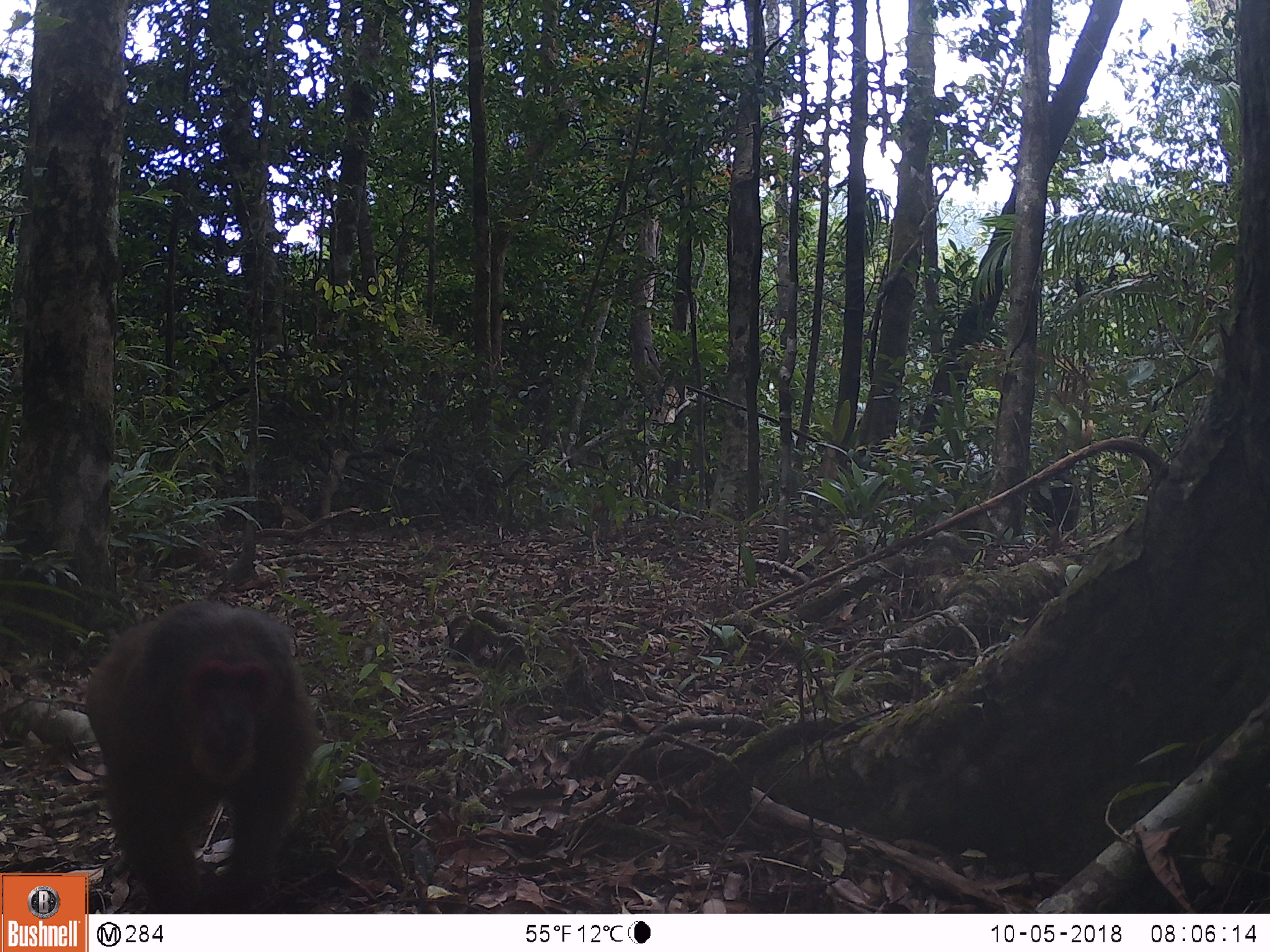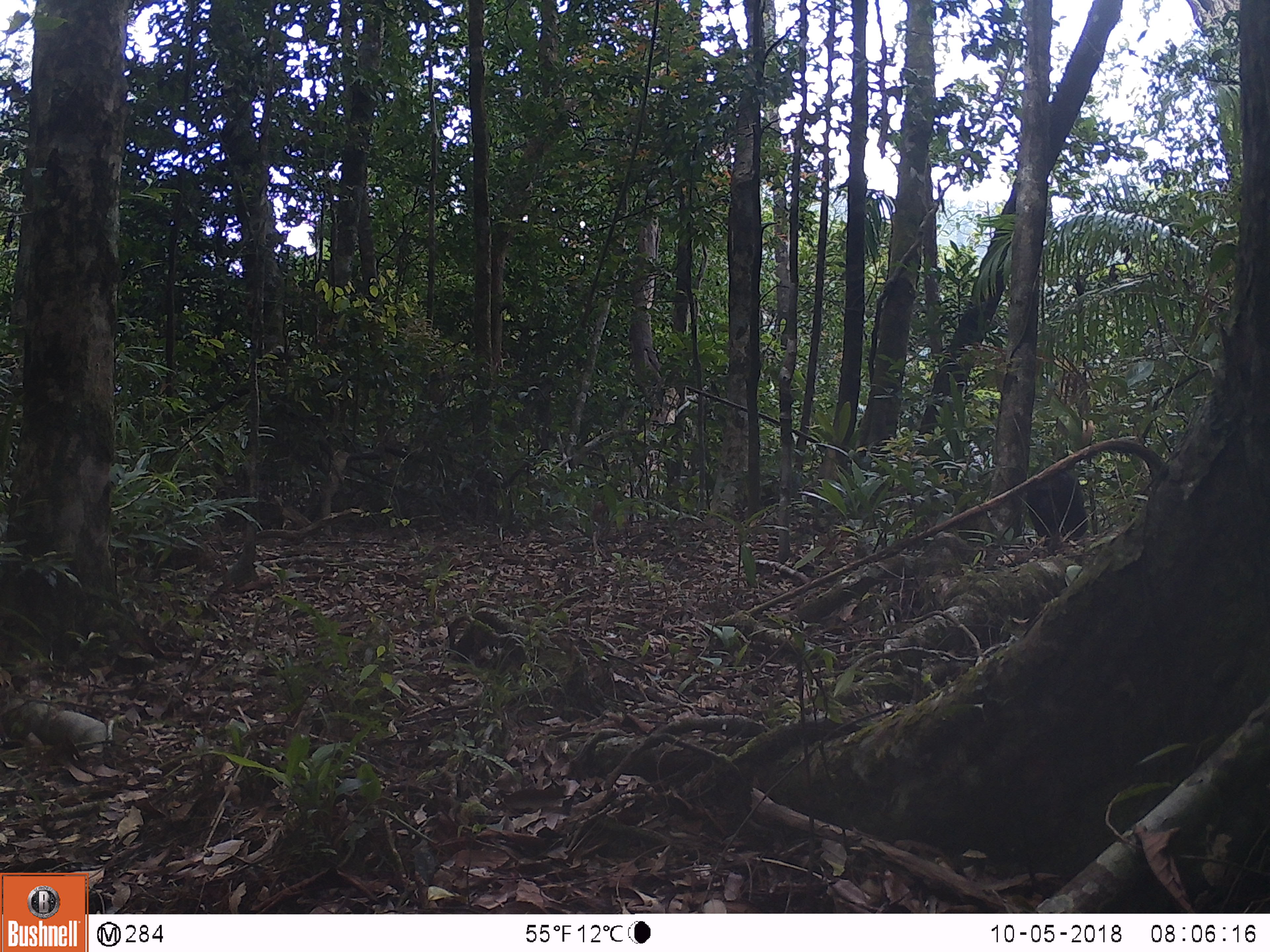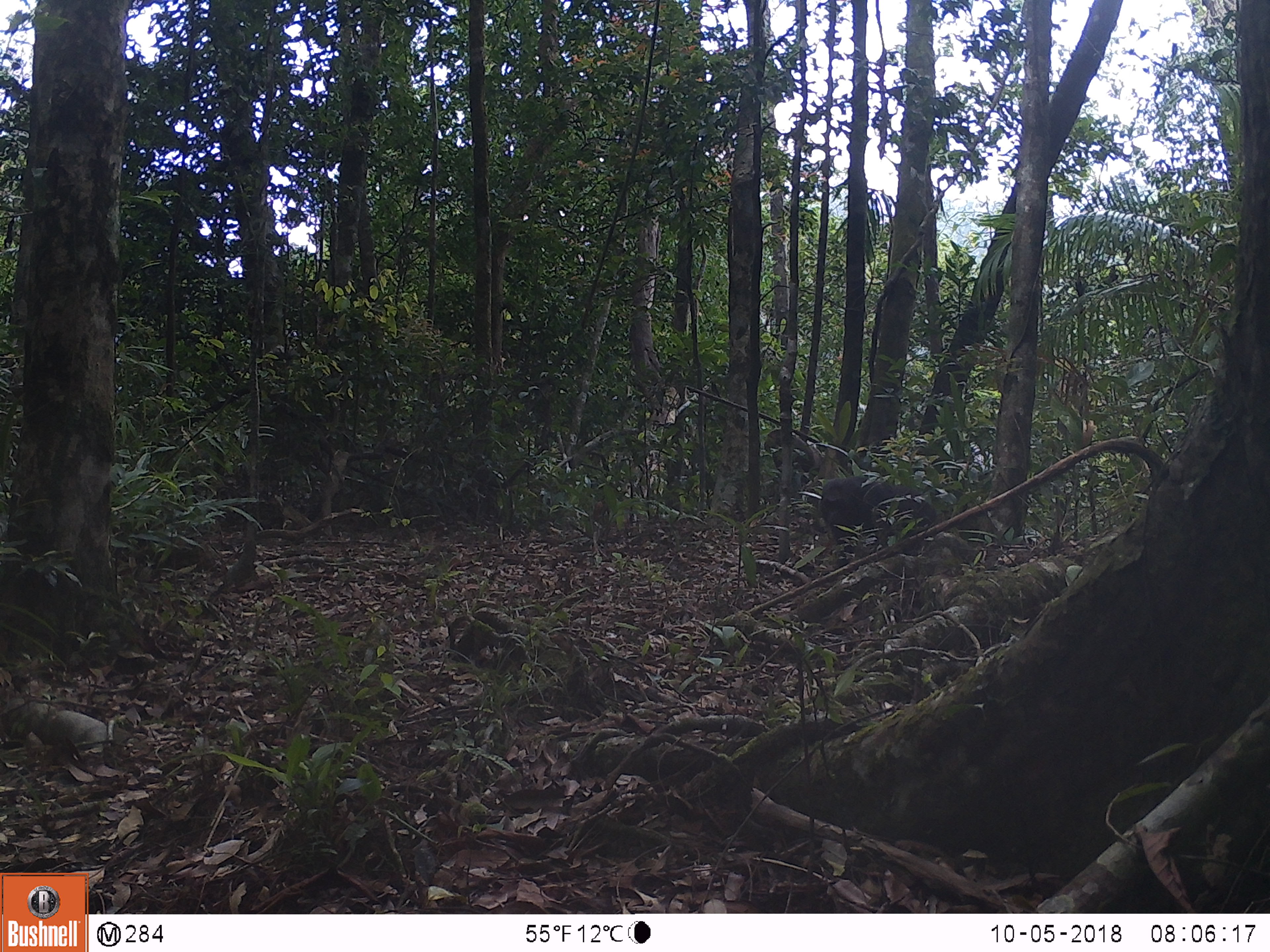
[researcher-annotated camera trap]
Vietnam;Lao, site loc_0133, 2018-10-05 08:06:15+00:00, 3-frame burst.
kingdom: Animalia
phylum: Chordata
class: Mammalia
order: Primates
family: Cercopithecidae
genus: Macaca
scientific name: Macaca arctoides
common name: stump-tailed macaque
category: stump tailed macaque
Stump tailed macaque (stump-tailed macaque) (Macaca arctoides). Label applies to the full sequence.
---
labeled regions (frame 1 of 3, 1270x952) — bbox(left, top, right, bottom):
stump tailed macaque: bbox(82, 598, 323, 914); bbox(1030, 457, 1082, 541)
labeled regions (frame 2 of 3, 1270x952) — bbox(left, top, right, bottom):
stump tailed macaque: bbox(1025, 465, 1090, 539)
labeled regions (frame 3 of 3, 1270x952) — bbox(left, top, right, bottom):
stump tailed macaque: bbox(819, 477, 937, 570)